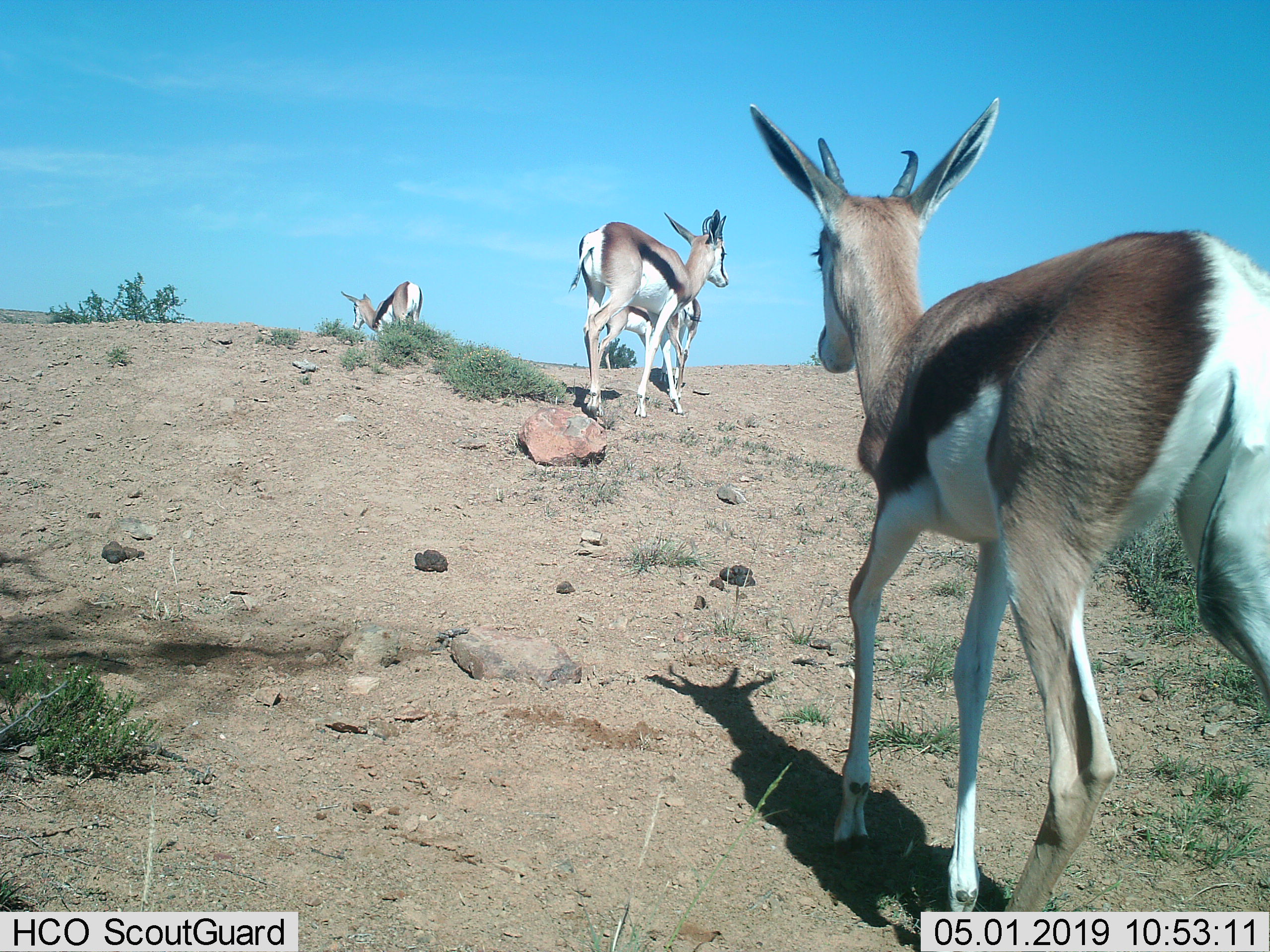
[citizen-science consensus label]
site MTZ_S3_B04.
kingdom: Animalia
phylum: Chordata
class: Mammalia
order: Artiodactyla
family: Bovidae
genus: Antidorcas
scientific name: Antidorcas marsupialis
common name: springbok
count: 4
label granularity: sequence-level